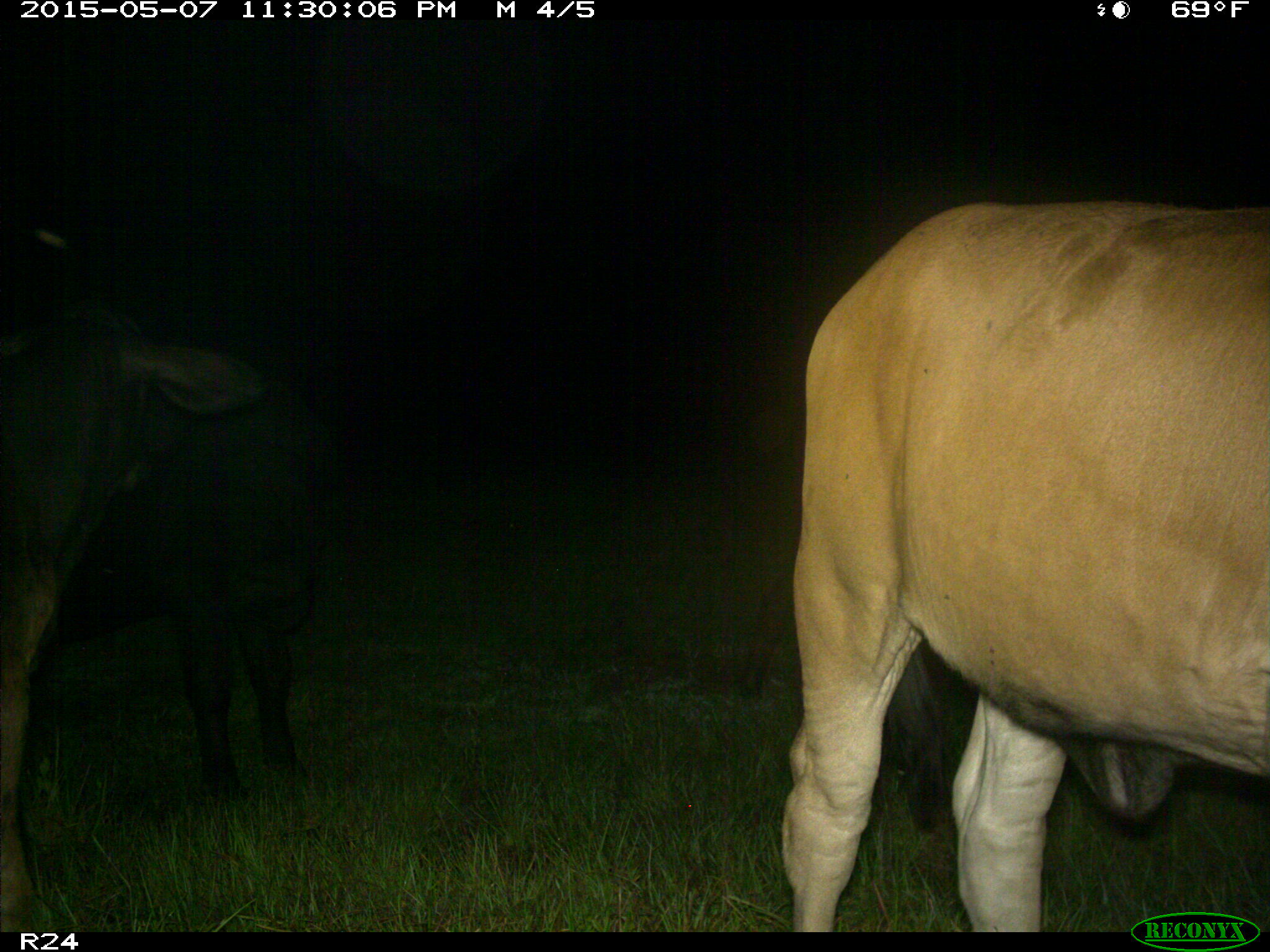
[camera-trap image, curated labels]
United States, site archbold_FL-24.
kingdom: Animalia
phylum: Chordata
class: Mammalia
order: Artiodactyla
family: Bovidae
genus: Bos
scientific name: Bos taurus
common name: domestic cow